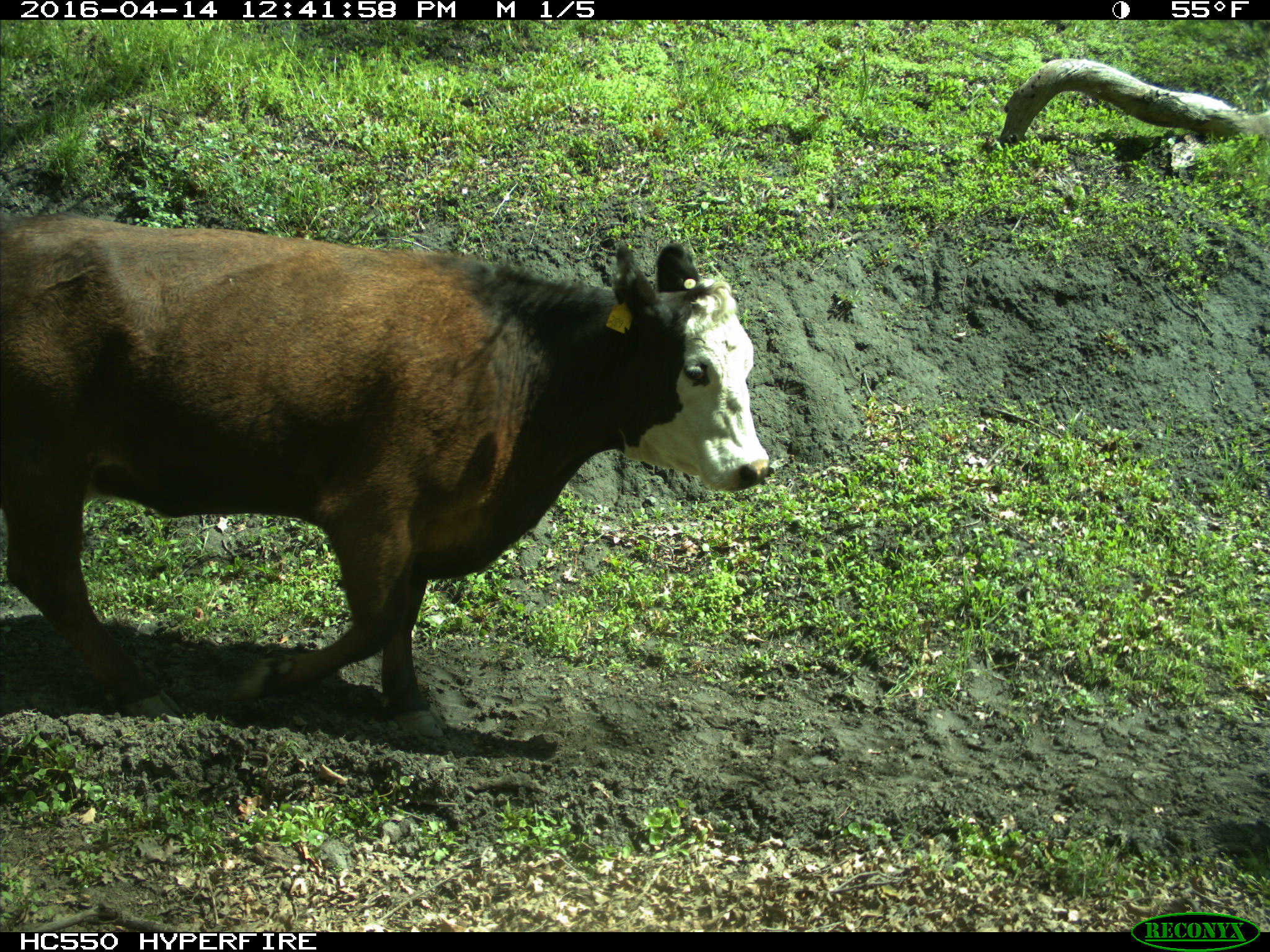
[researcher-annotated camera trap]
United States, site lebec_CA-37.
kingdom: Animalia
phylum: Chordata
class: Mammalia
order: Artiodactyla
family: Bovidae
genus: Bos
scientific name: Bos taurus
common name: domestic cow